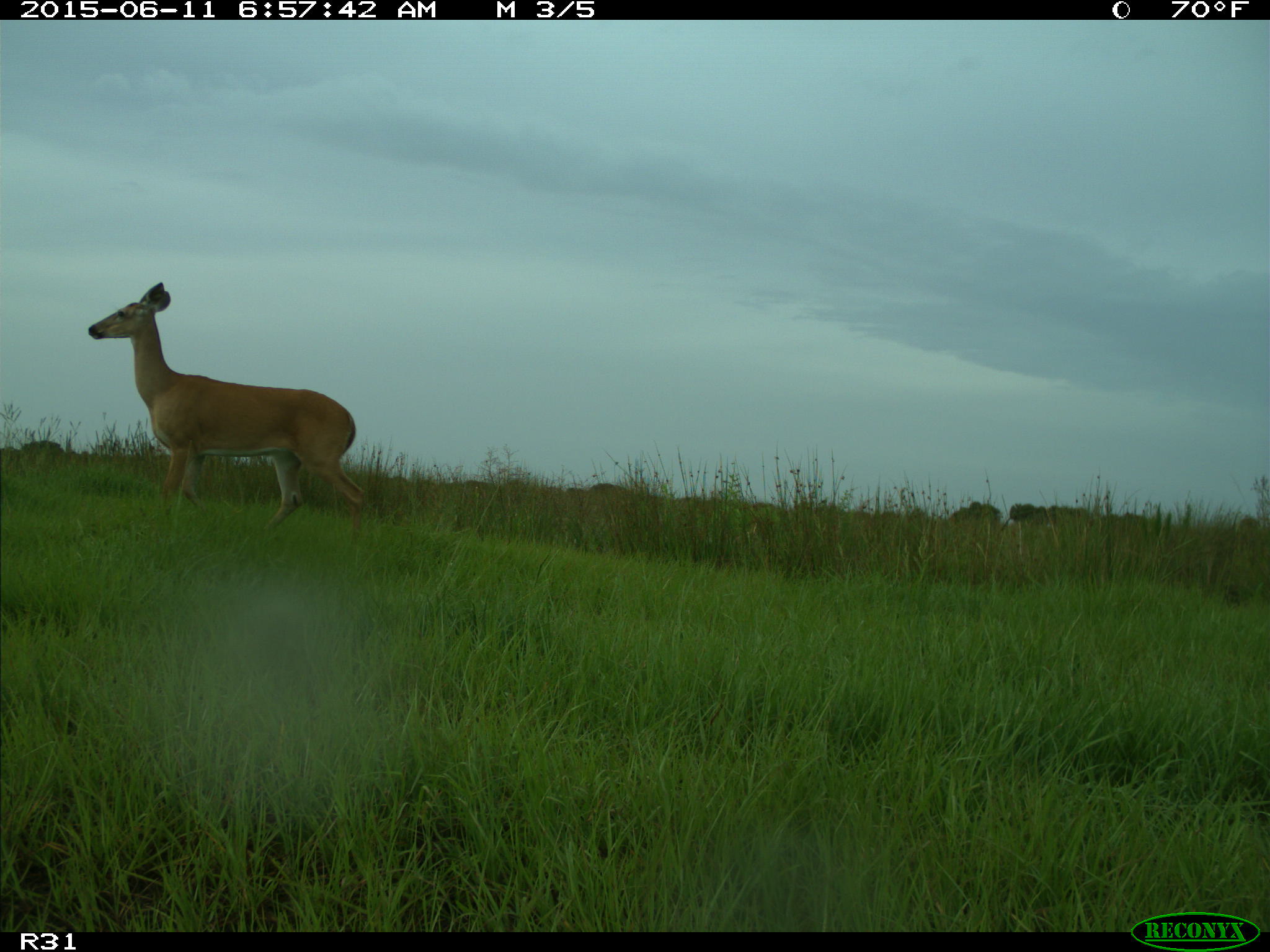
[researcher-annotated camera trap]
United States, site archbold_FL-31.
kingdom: Animalia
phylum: Chordata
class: Mammalia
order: Artiodactyla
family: Cervidae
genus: Odocoileus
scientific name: Odocoileus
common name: deer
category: unidentified deer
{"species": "unidentified deer (deer) (Odocoileus)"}